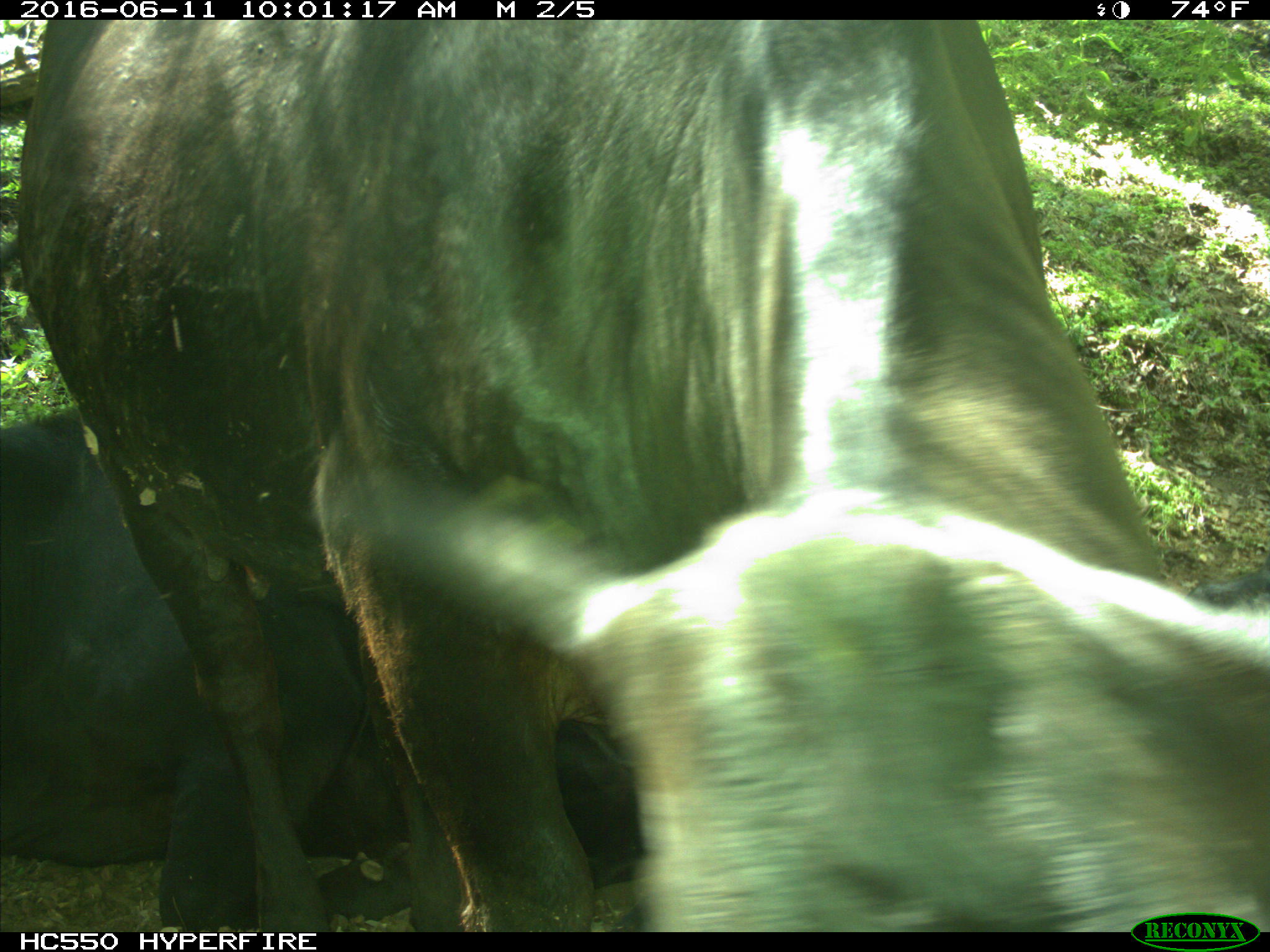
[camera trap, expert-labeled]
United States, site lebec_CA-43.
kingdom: Animalia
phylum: Chordata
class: Mammalia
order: Artiodactyla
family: Bovidae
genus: Bos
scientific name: Bos taurus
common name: domestic cow